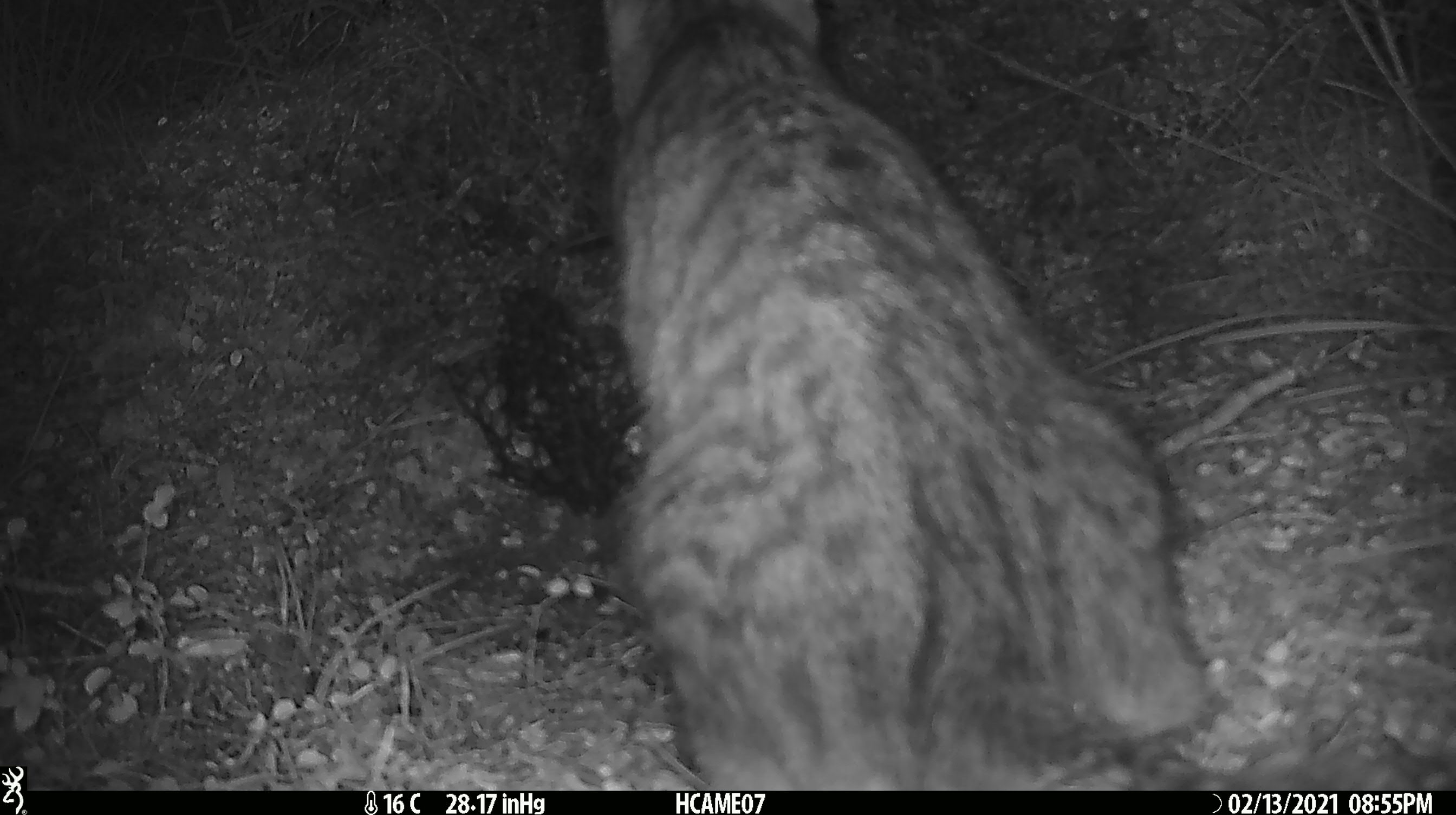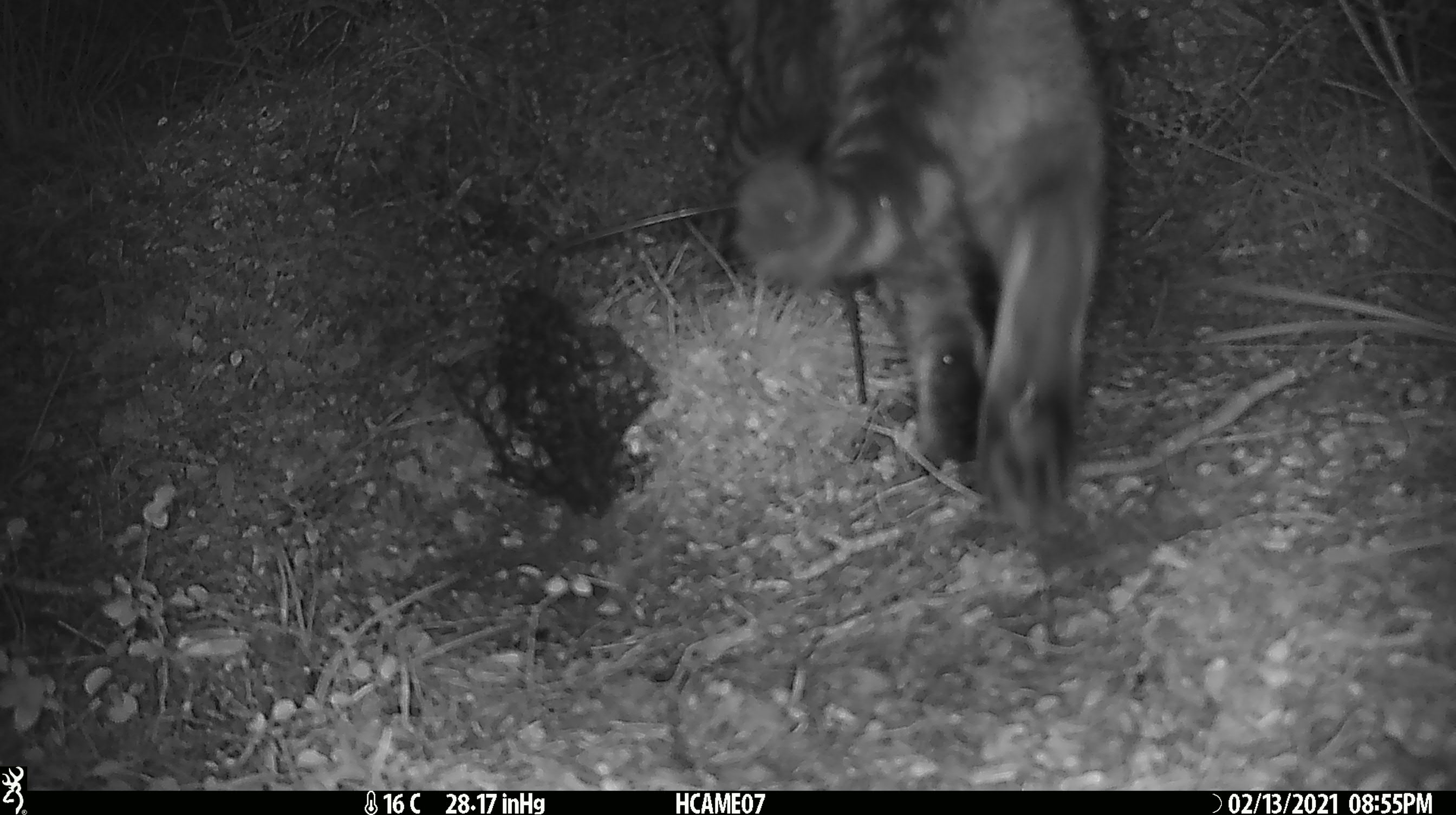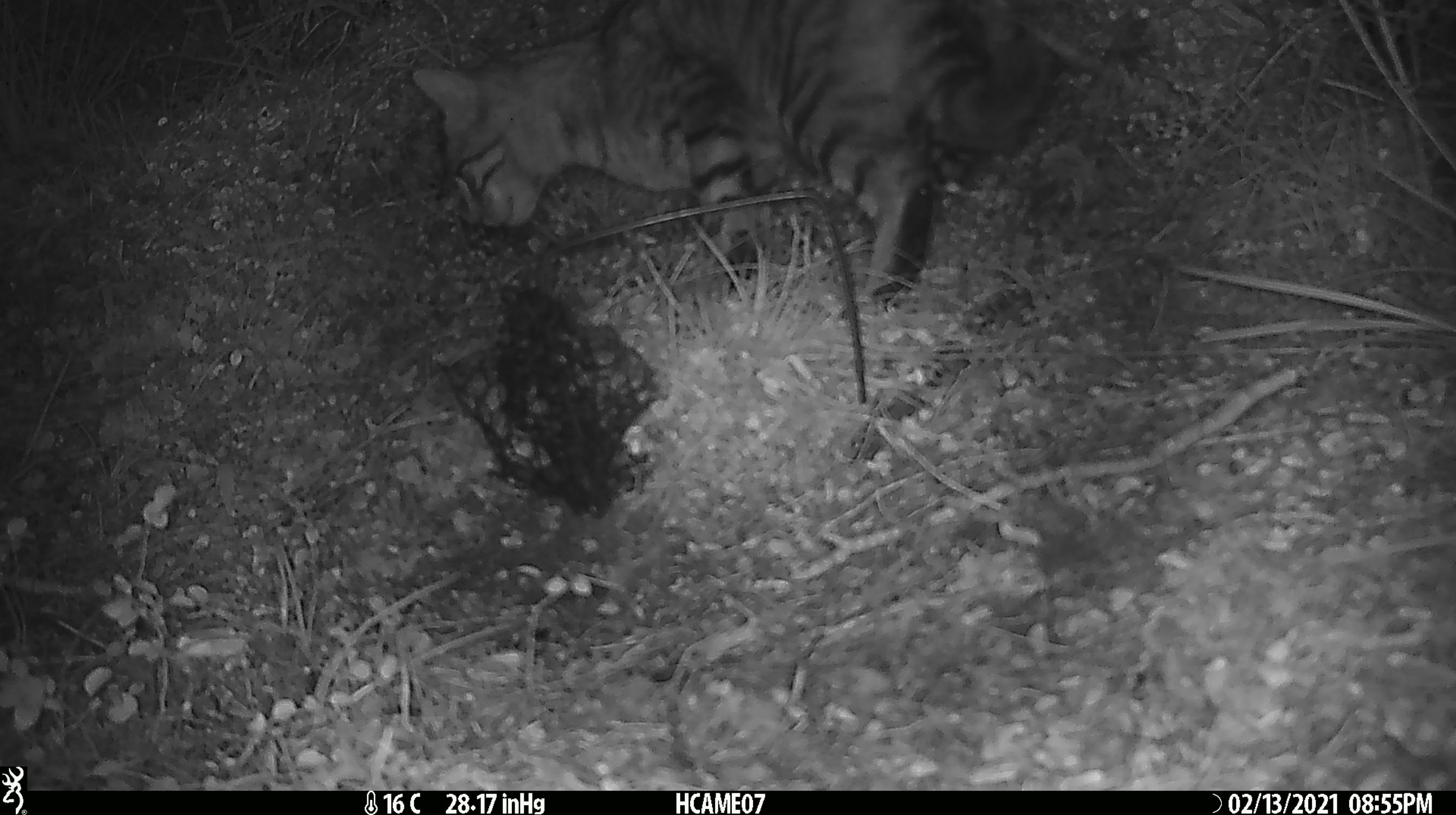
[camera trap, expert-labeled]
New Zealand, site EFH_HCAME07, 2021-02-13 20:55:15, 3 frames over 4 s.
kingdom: Animalia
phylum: Chordata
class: Mammalia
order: Carnivora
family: Felidae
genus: Felis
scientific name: Felis catus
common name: domestic cat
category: cat